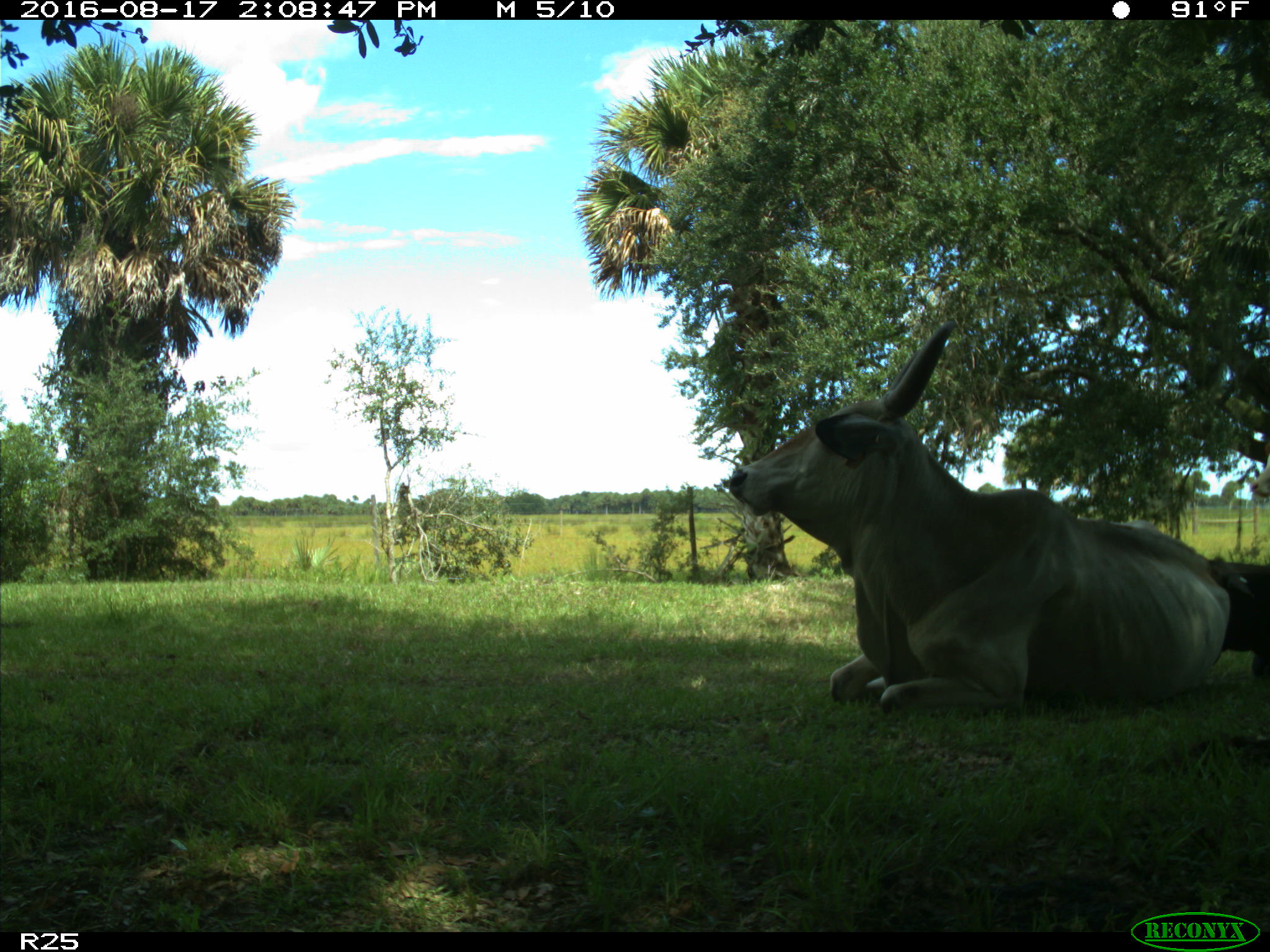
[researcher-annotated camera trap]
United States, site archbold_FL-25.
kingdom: Animalia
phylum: Chordata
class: Mammalia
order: Artiodactyla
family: Bovidae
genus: Bos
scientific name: Bos taurus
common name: domestic cow